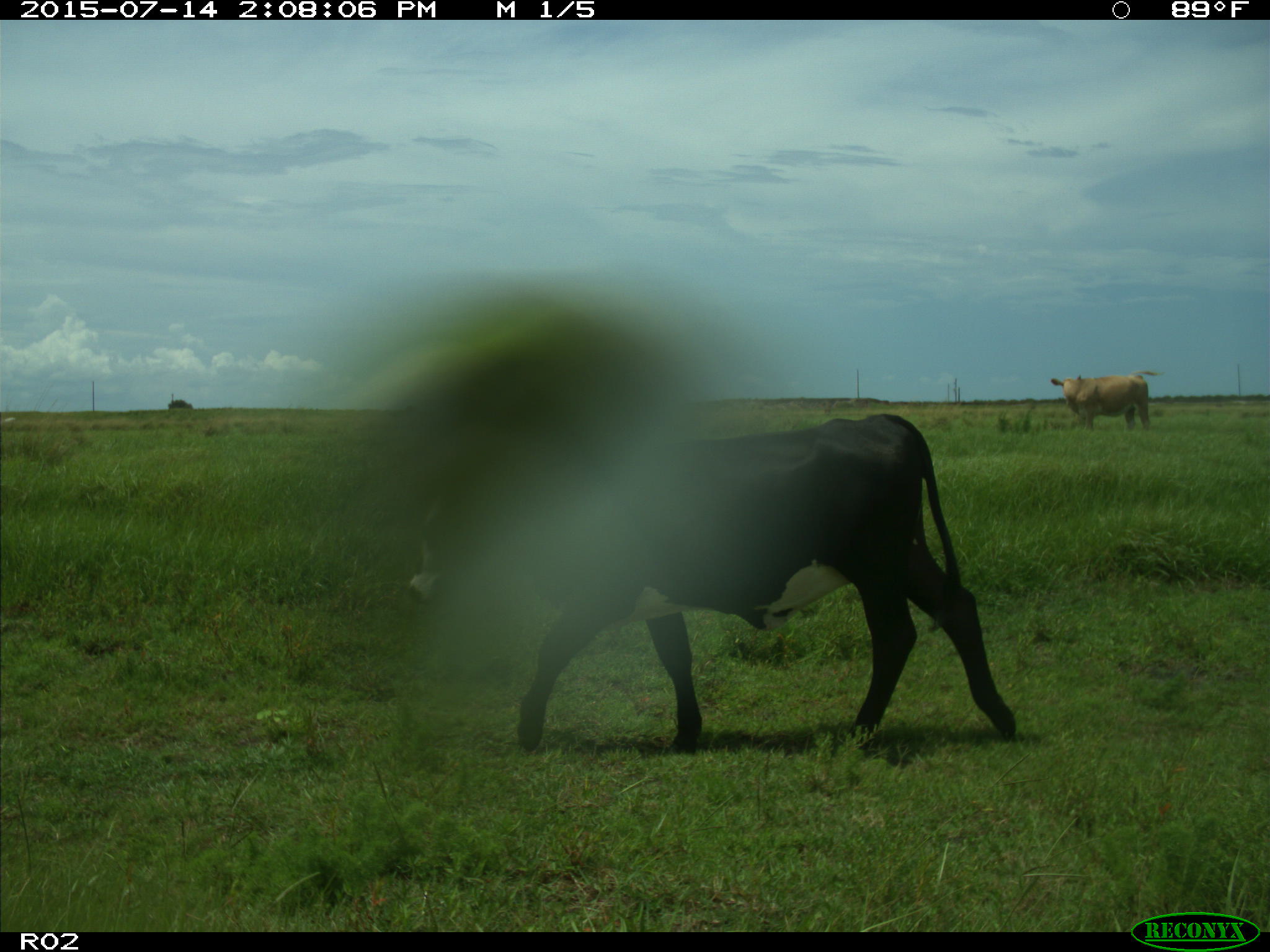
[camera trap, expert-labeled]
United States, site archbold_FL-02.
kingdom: Animalia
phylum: Chordata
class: Mammalia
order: Artiodactyla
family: Bovidae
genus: Bos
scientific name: Bos taurus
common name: domestic cow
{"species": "Bos taurus (domestic cow)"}